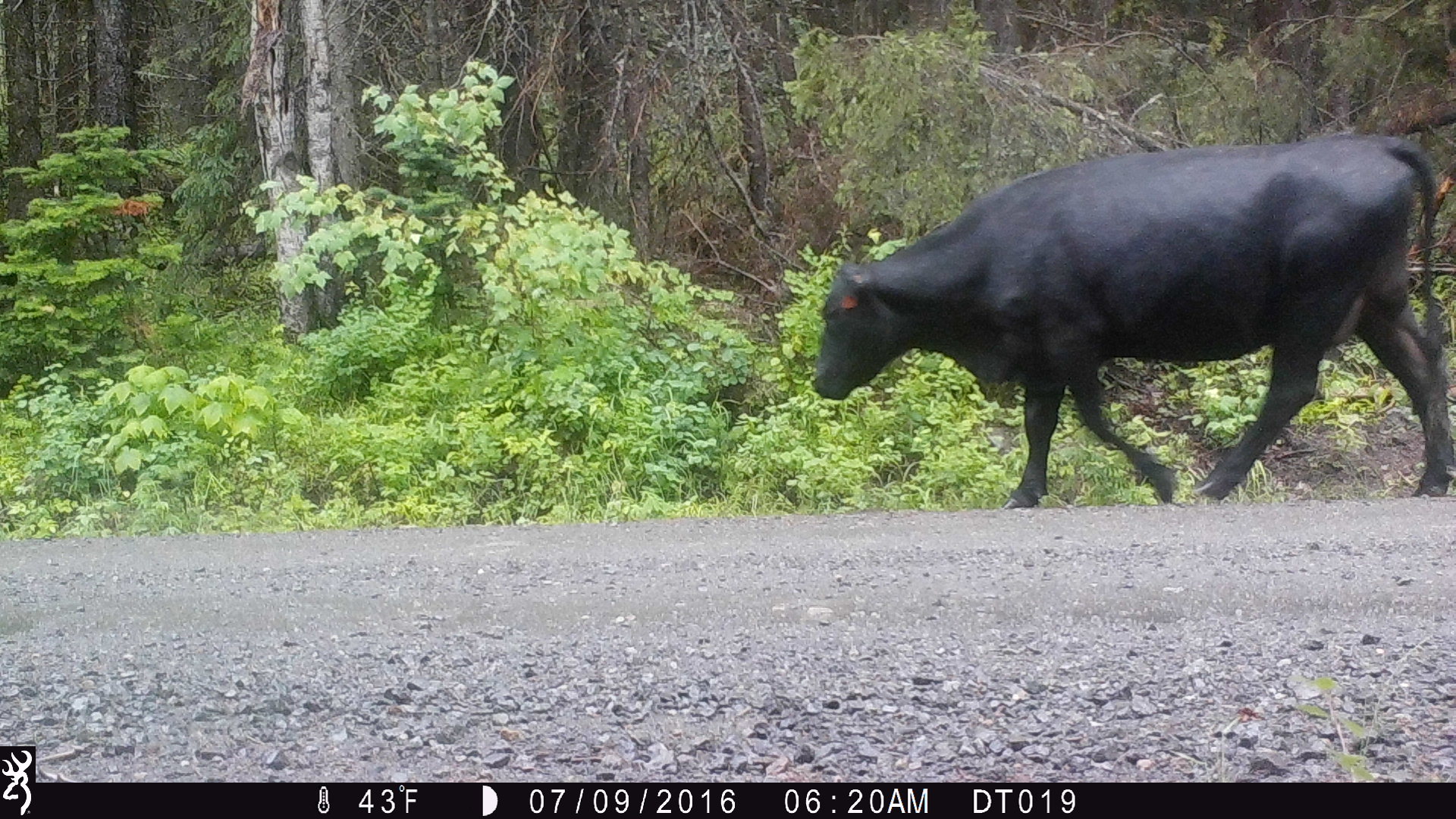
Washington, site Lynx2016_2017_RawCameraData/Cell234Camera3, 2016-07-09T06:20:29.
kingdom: Animalia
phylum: Chordata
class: Mammalia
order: Artiodactyla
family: Bovidae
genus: Bos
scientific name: Bos taurus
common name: domestic cattle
Domestic cattle (Bos taurus). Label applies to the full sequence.